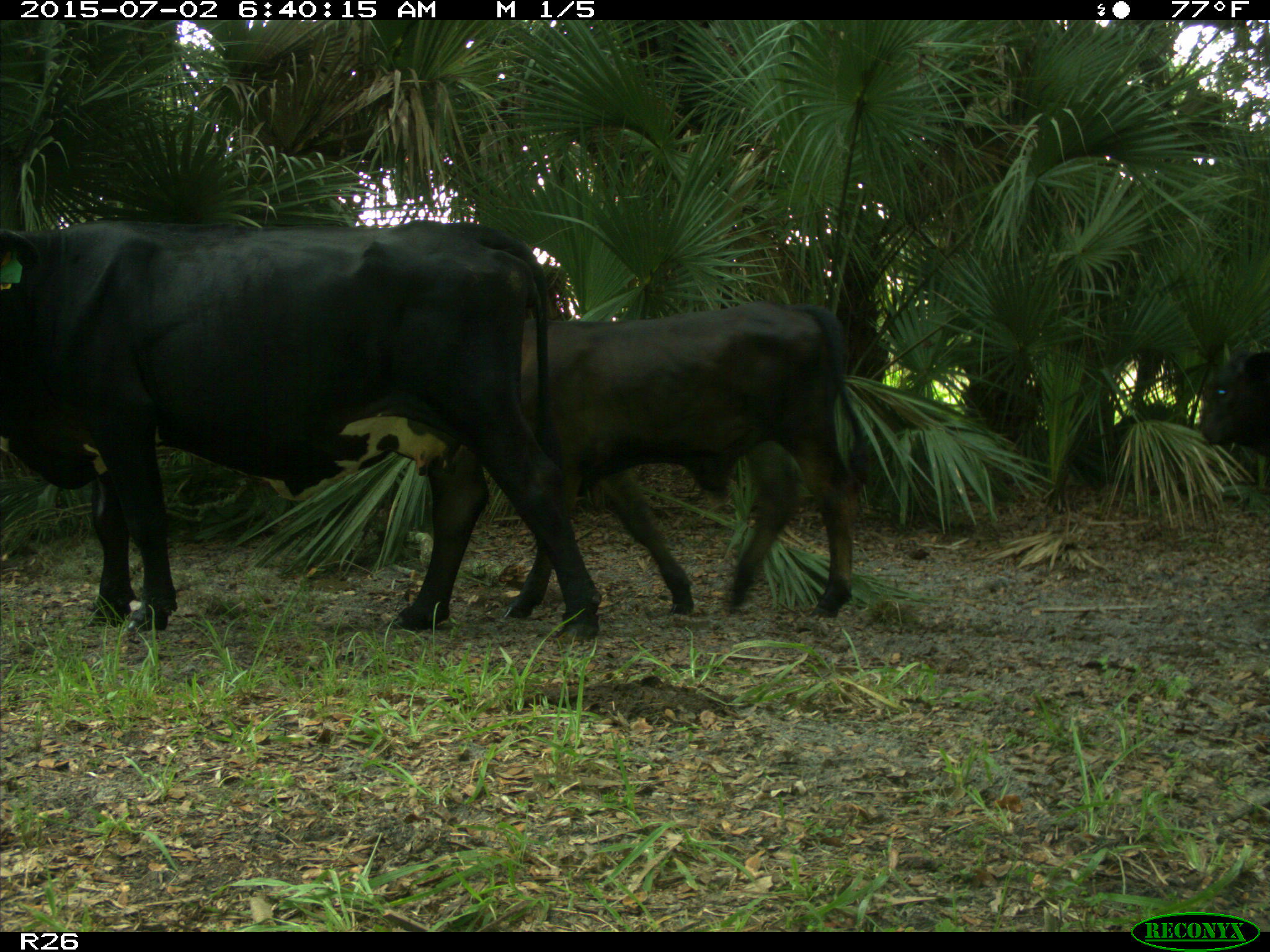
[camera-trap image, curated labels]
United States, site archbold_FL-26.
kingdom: Animalia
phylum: Chordata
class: Mammalia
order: Artiodactyla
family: Suidae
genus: Sus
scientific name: Sus scrofa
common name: wild boar